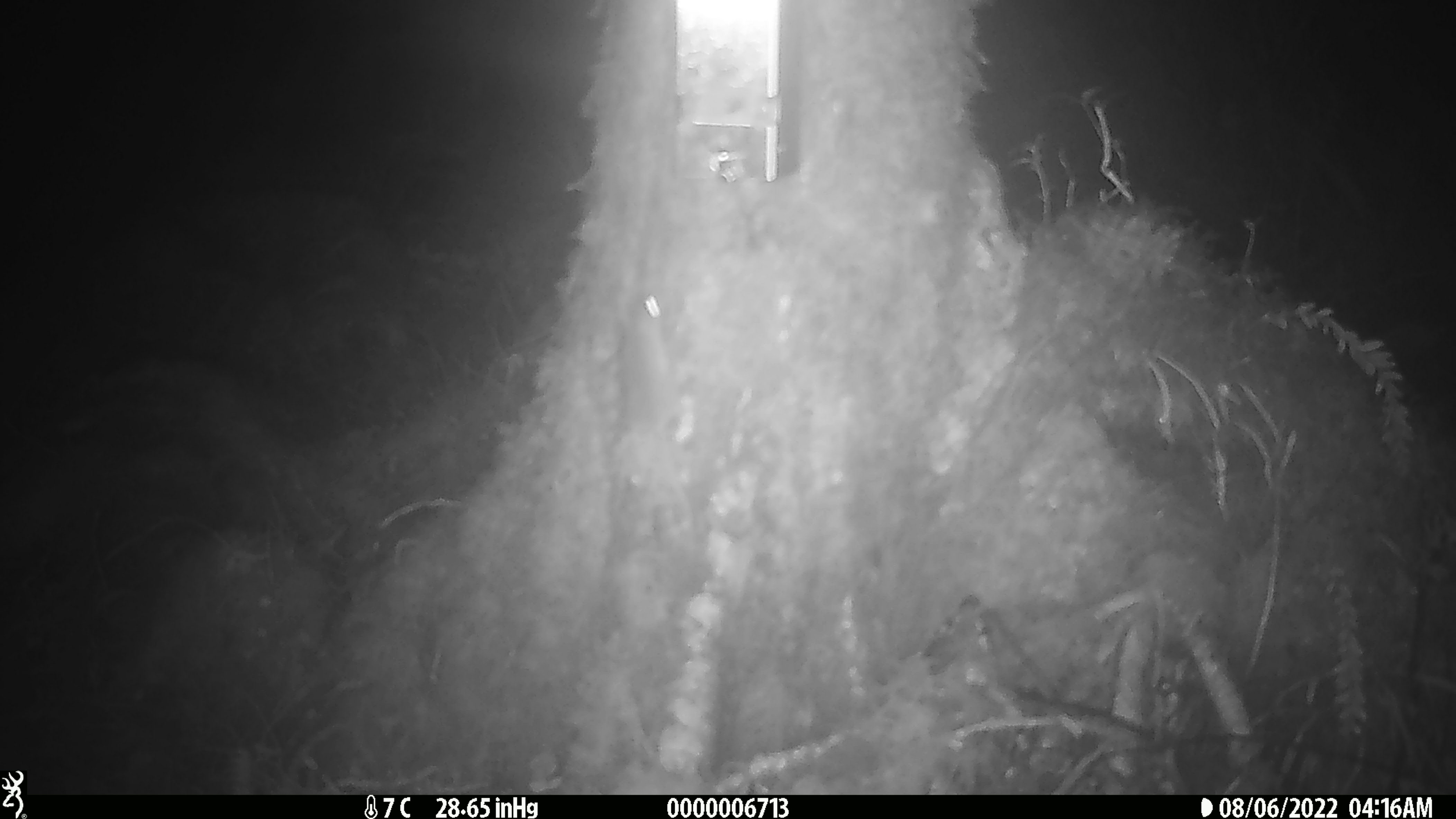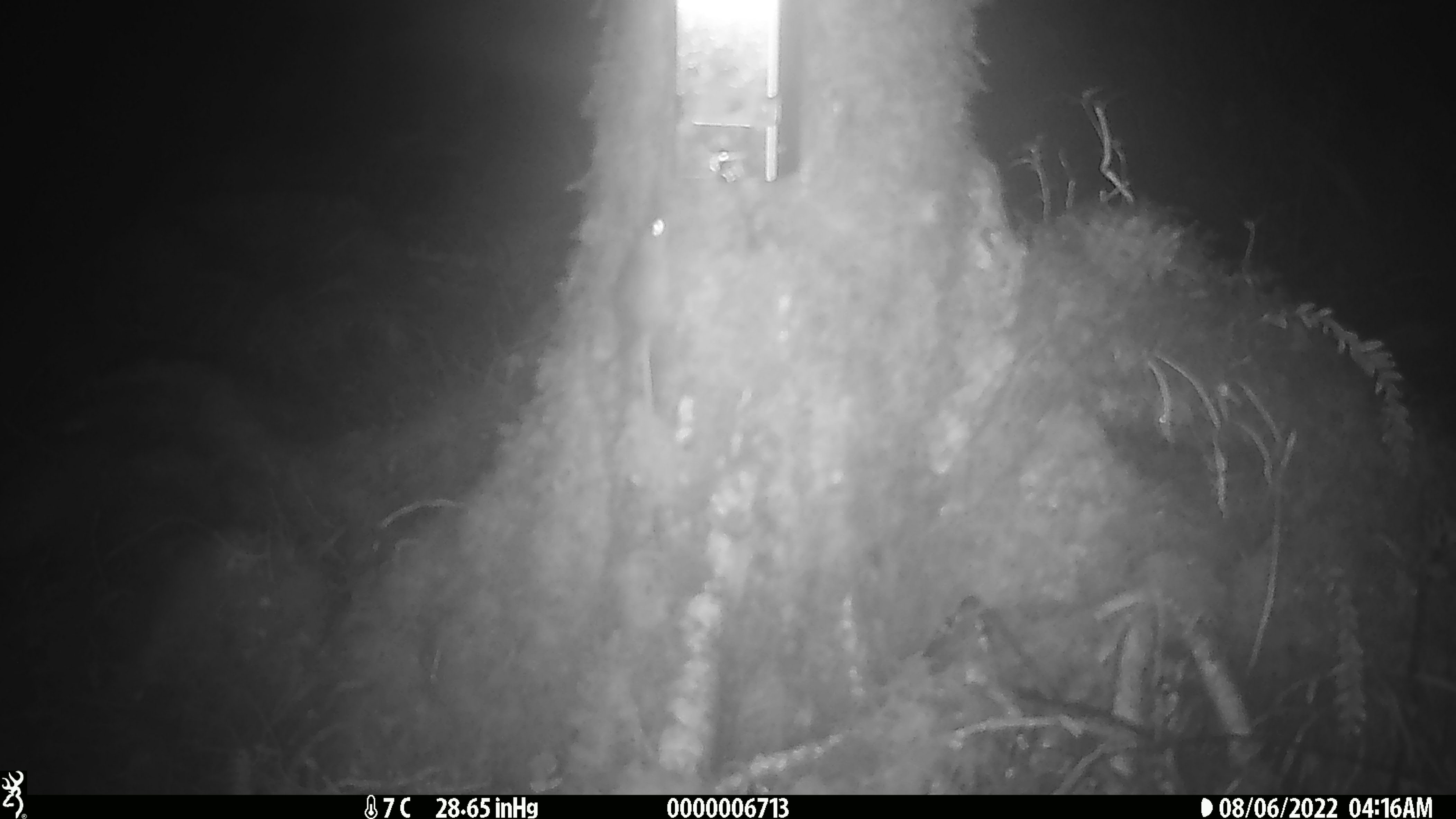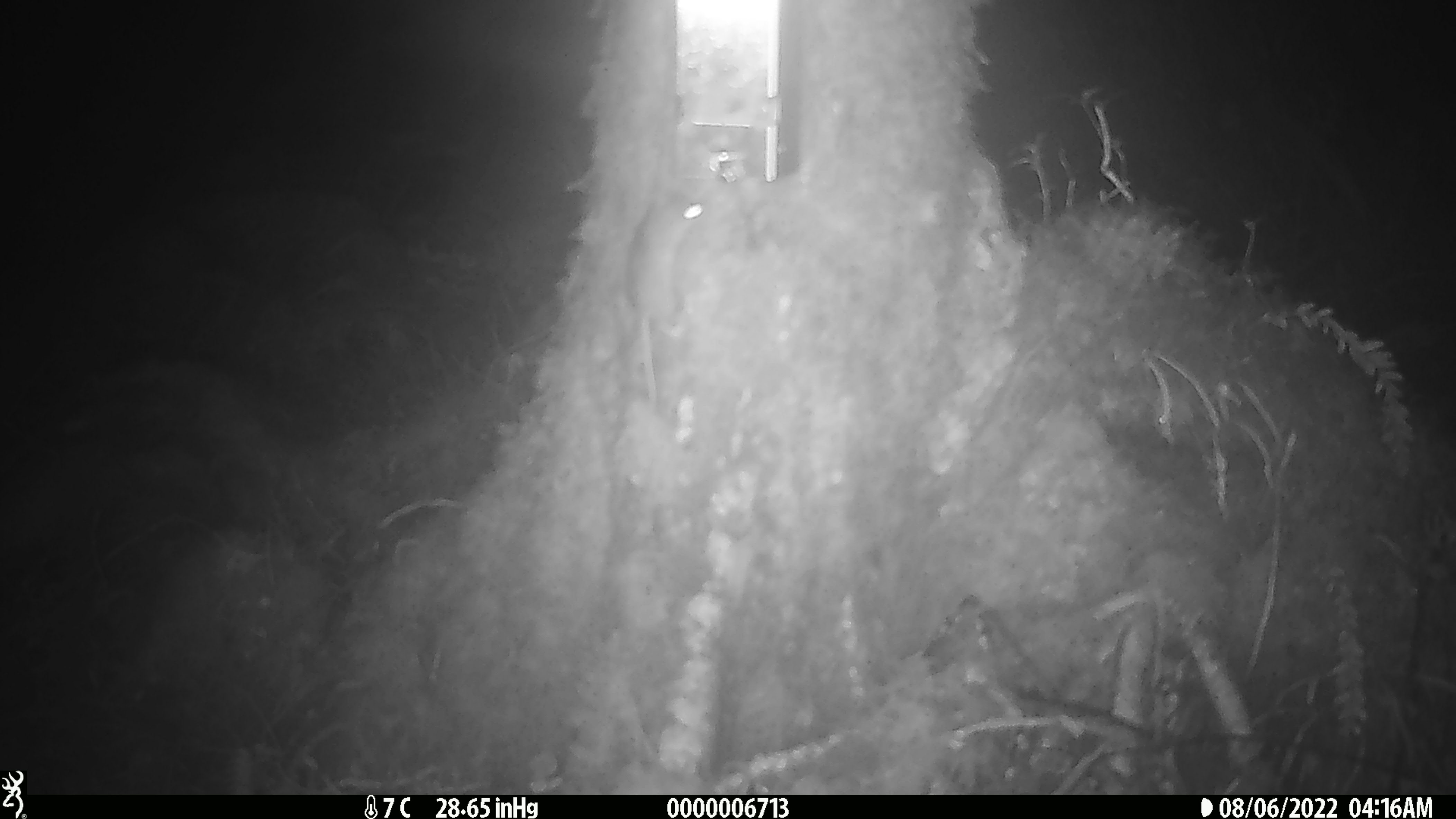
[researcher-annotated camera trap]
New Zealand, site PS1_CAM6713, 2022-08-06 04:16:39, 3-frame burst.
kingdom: Animalia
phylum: Chordata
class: Mammalia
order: Rodentia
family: Muridae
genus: Mus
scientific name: Mus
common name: mouse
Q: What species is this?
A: Mouse (Mus).